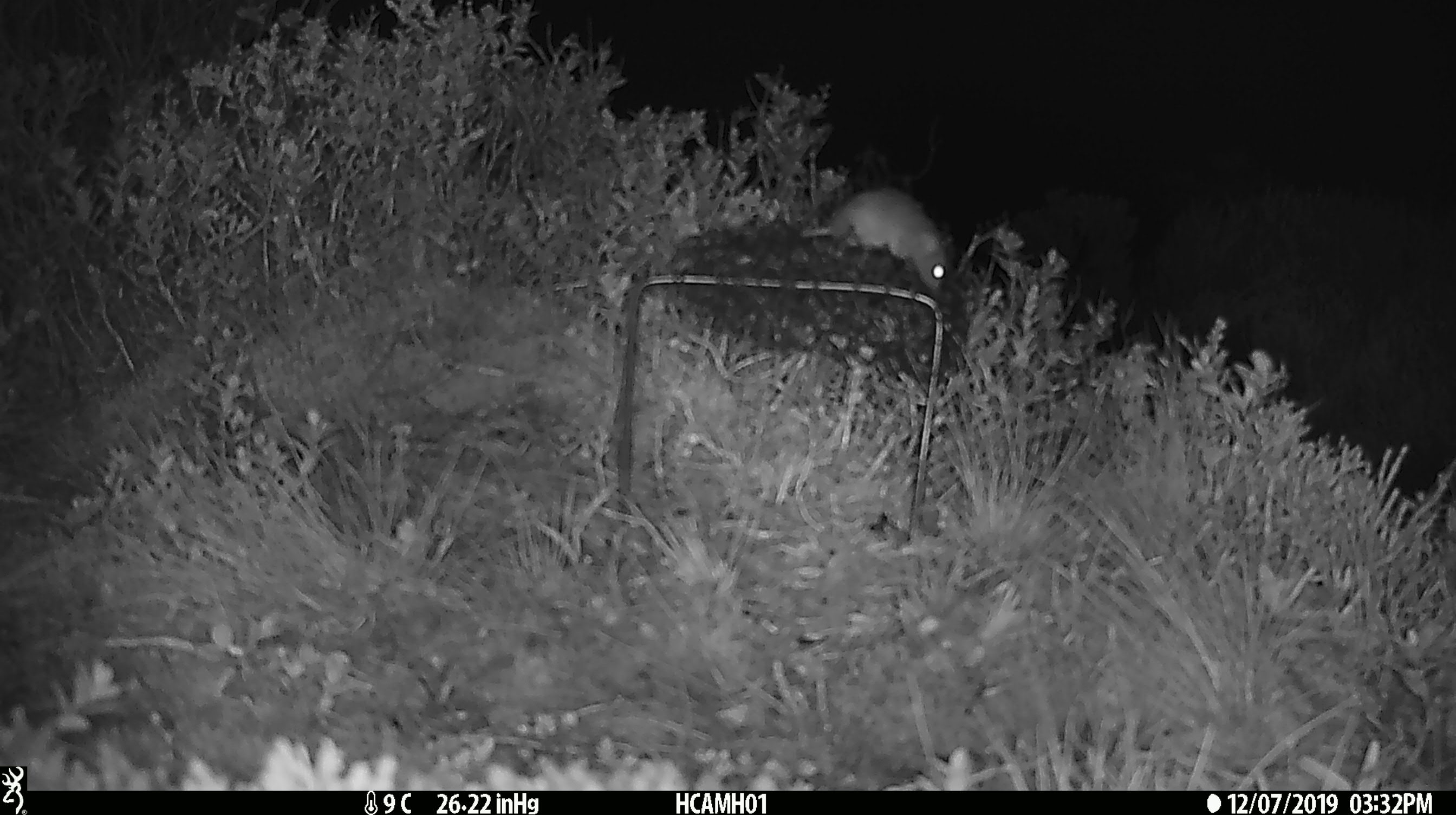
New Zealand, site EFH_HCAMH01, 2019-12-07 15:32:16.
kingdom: Animalia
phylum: Chordata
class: Mammalia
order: Rodentia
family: Muridae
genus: Mus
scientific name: Mus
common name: mouse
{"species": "mouse (Mus)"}